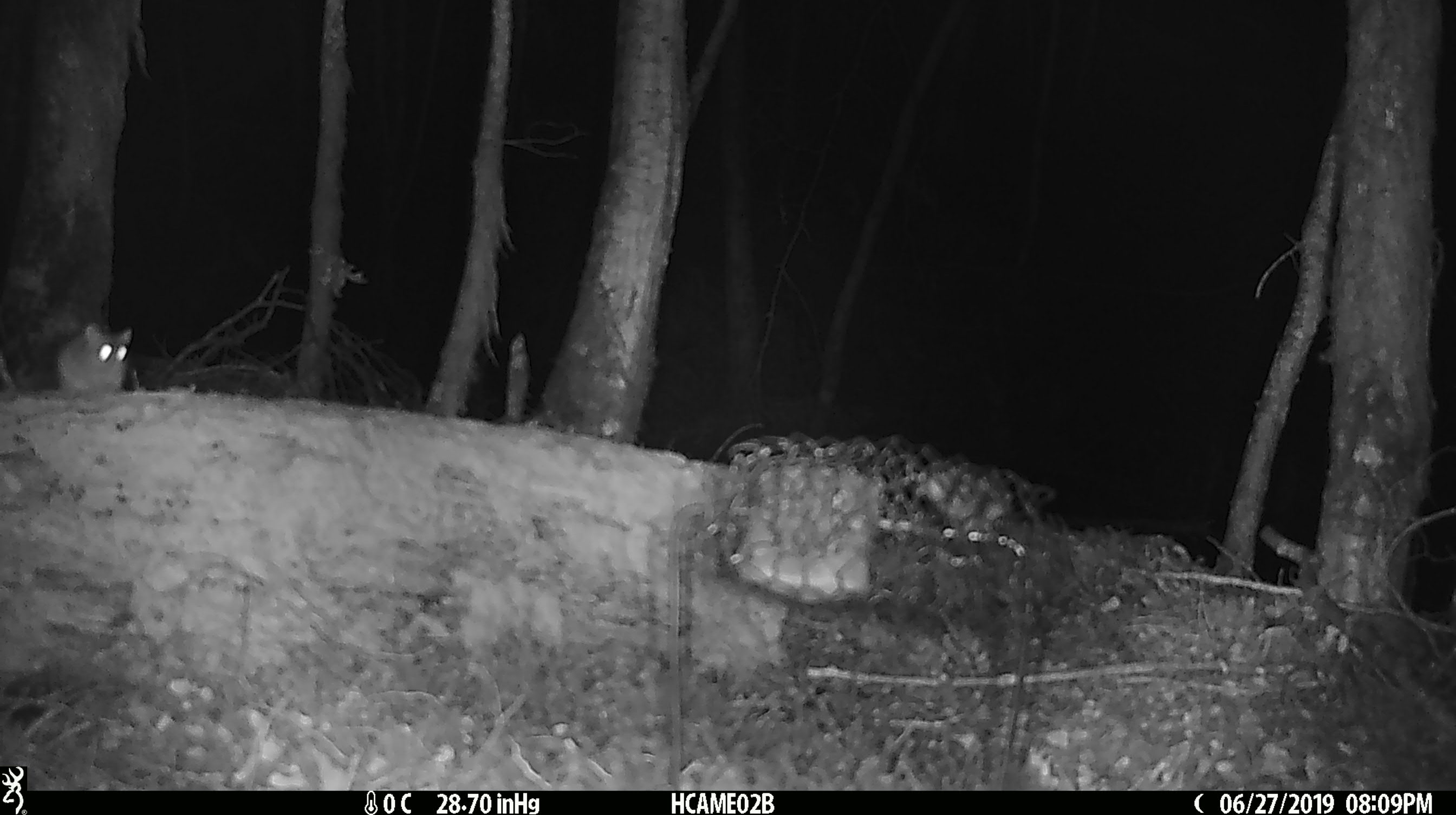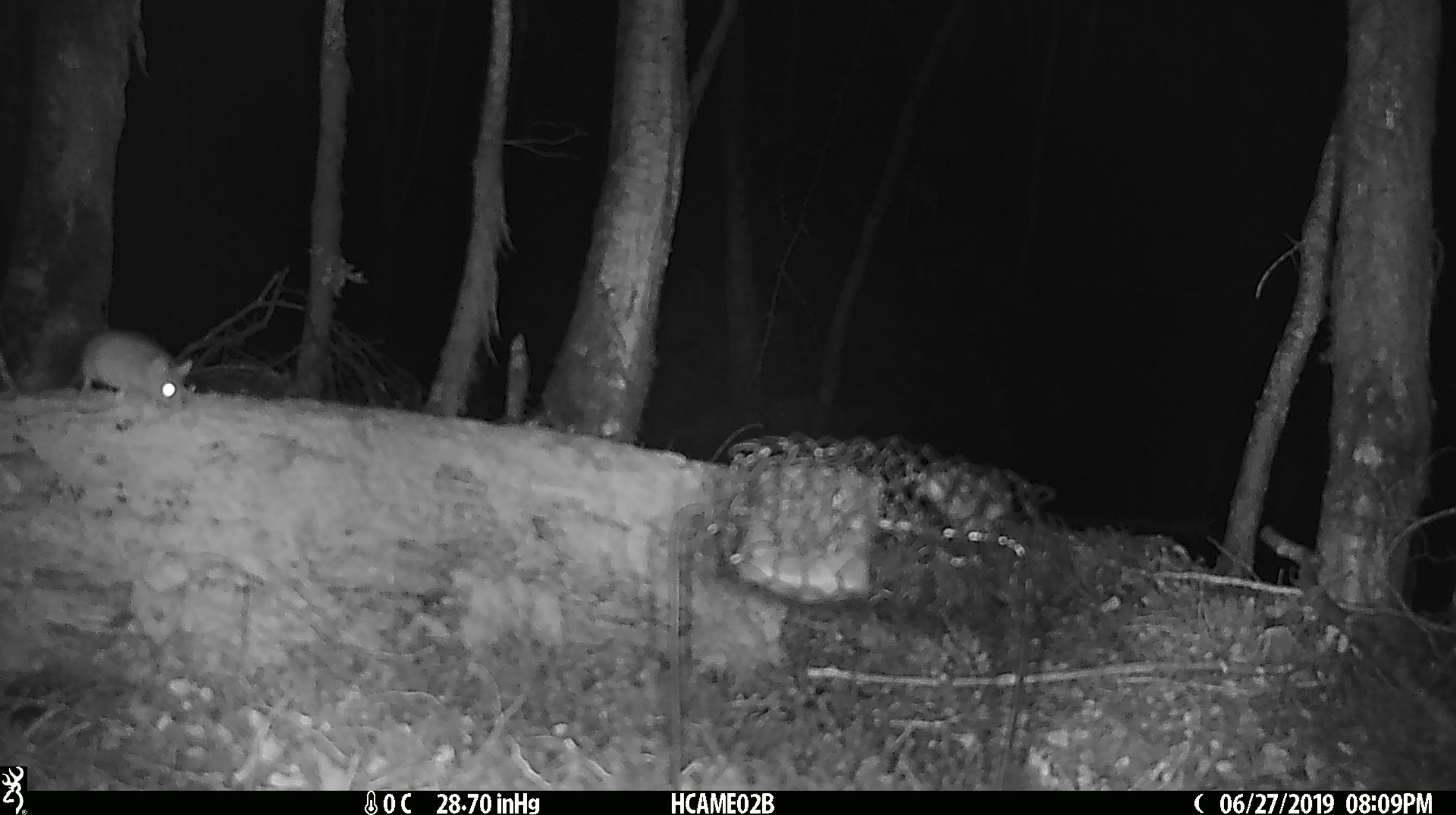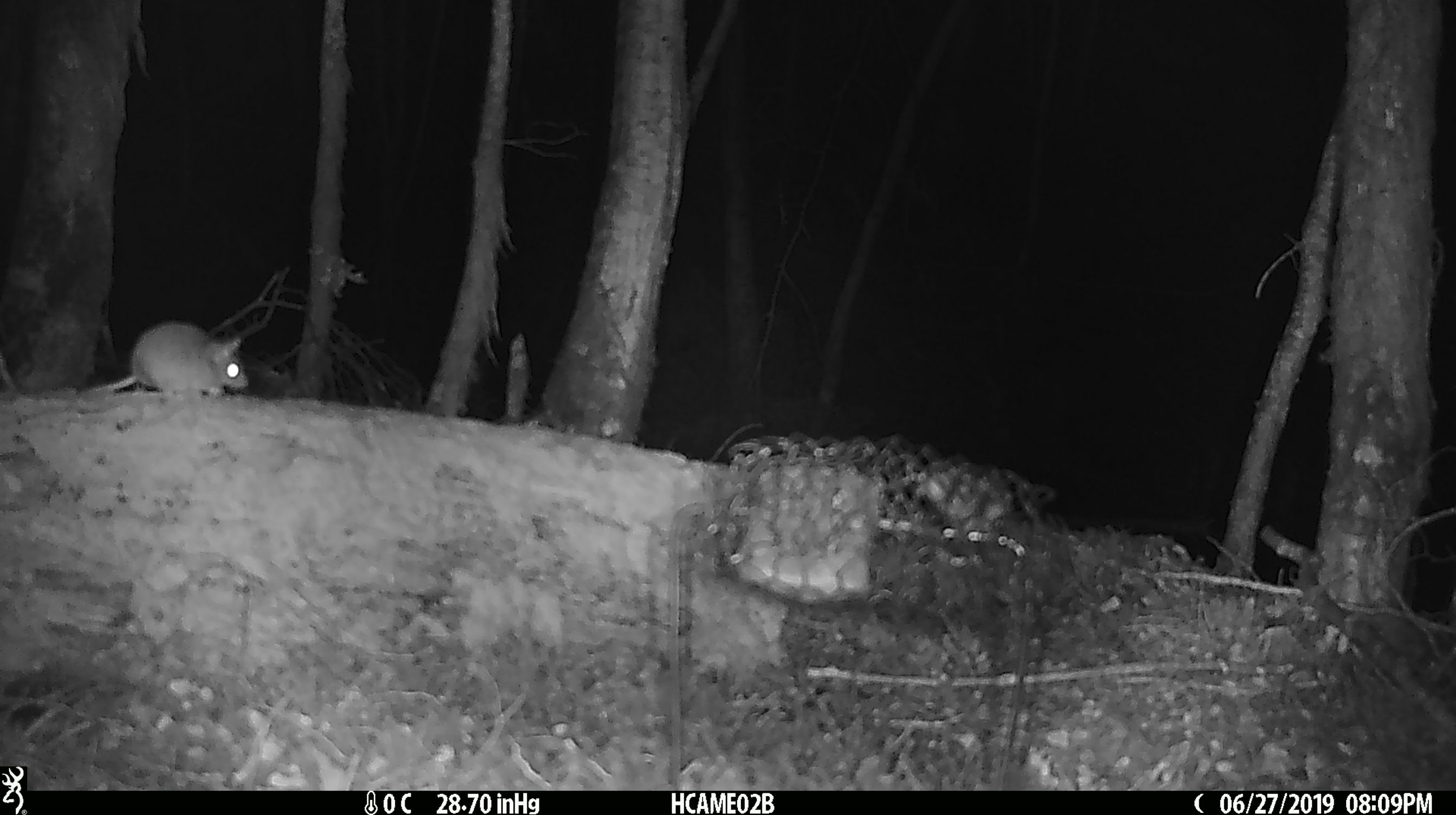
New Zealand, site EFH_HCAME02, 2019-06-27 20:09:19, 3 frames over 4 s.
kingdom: Animalia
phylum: Chordata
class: Mammalia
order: Rodentia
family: Muridae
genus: Mus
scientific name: Mus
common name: mouse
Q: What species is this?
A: Mouse (Mus).